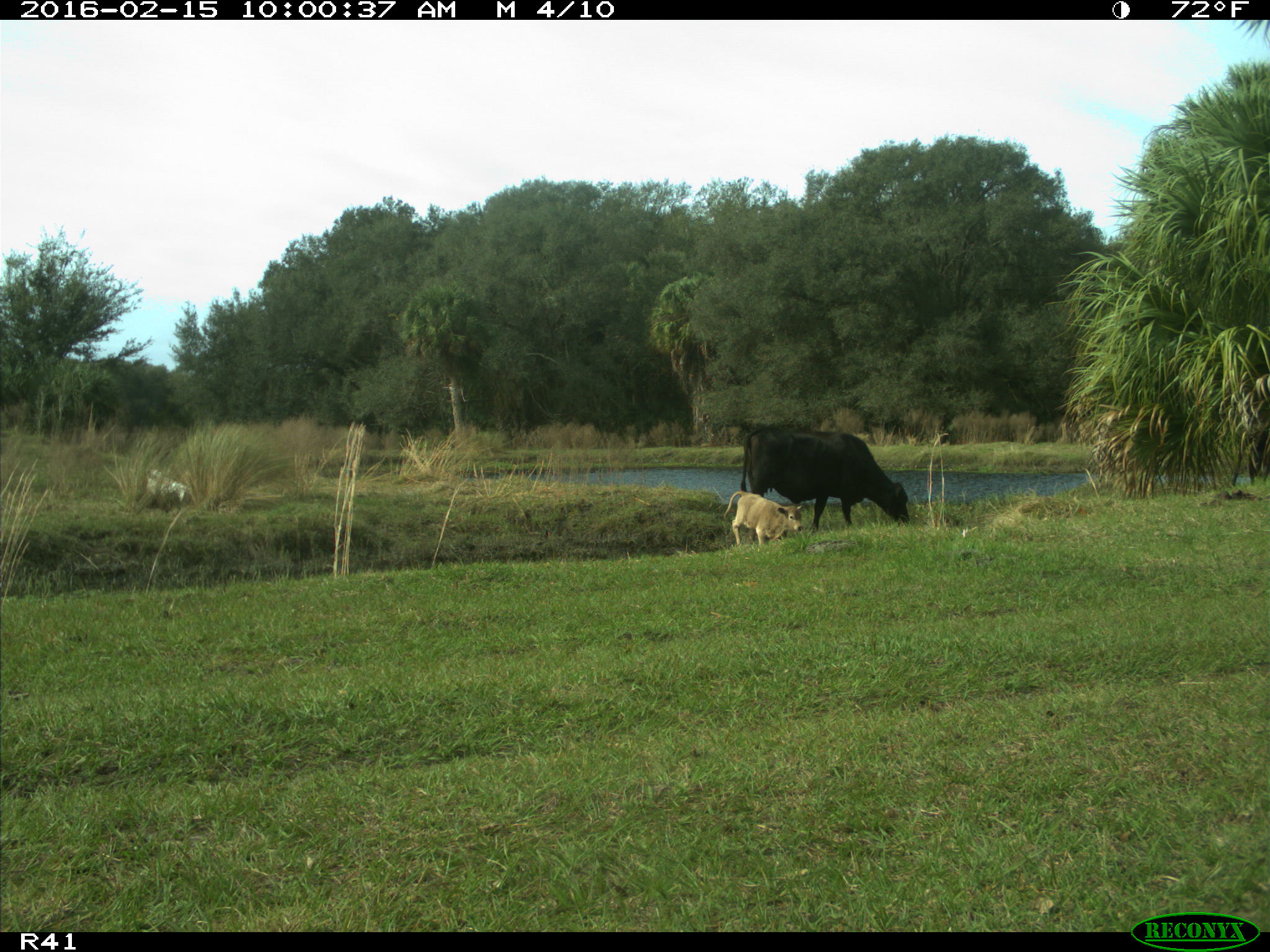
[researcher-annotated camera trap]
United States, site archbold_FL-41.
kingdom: Animalia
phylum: Chordata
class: Mammalia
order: Artiodactyla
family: Bovidae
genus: Bos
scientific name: Bos taurus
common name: domestic cow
Bos taurus (domestic cow).